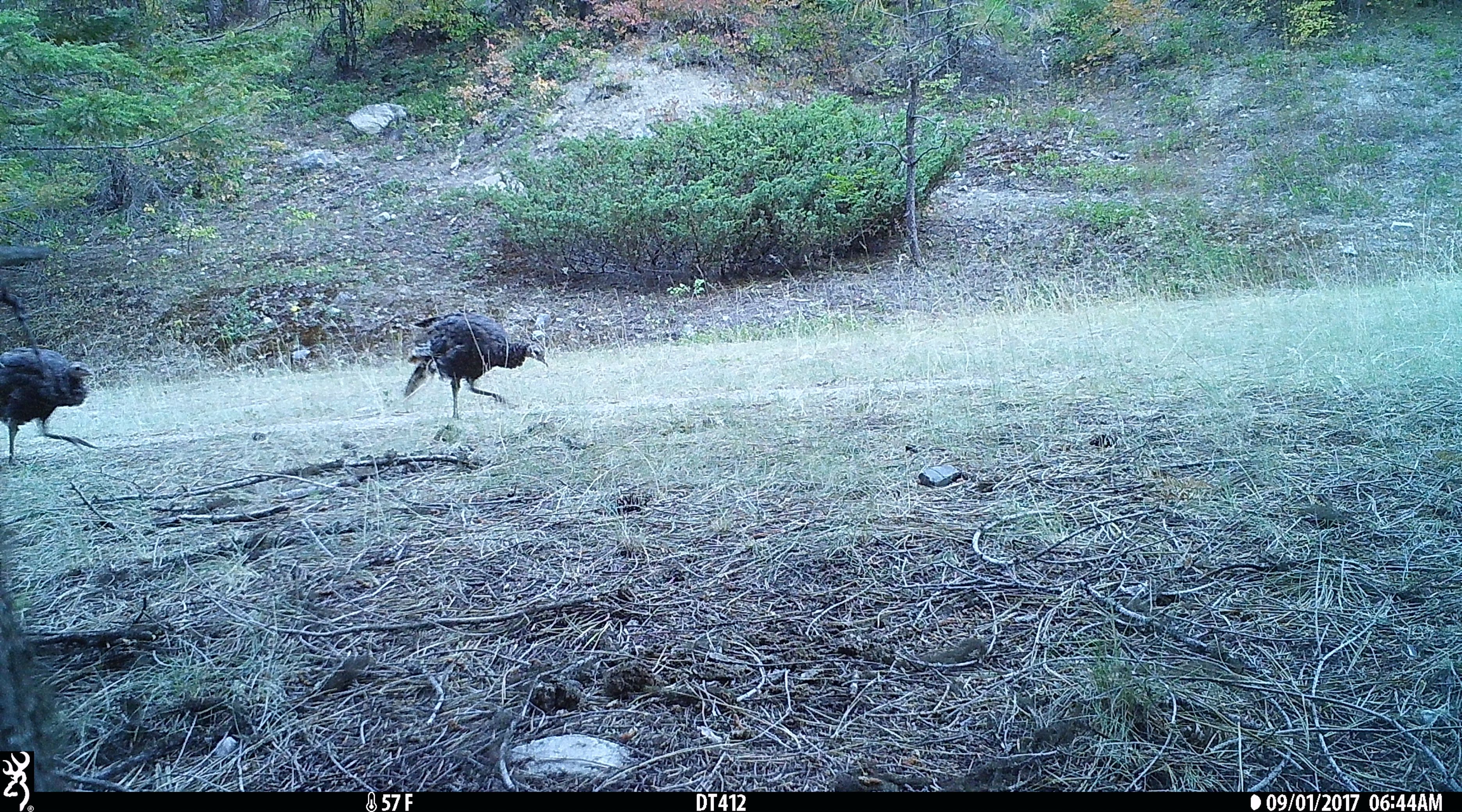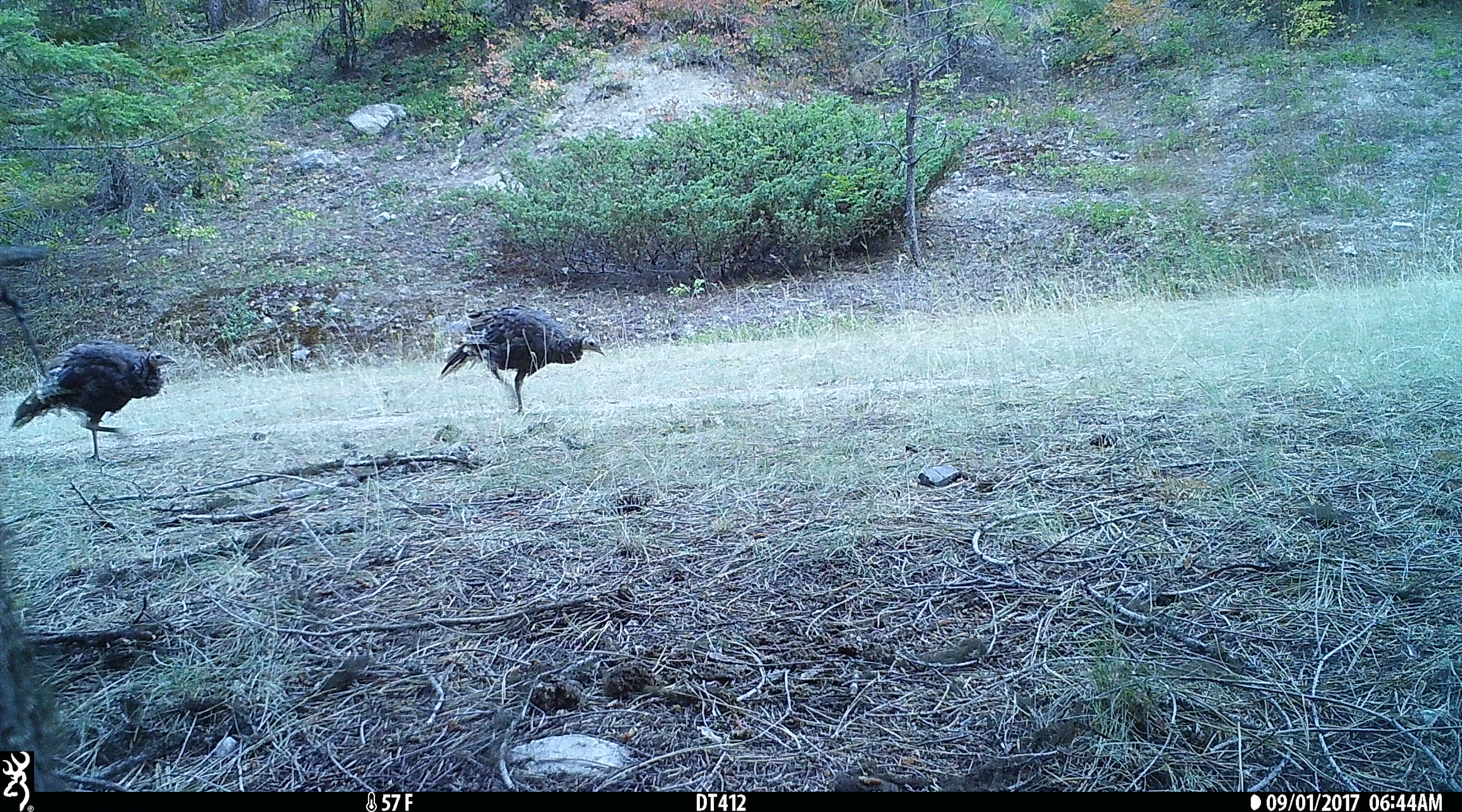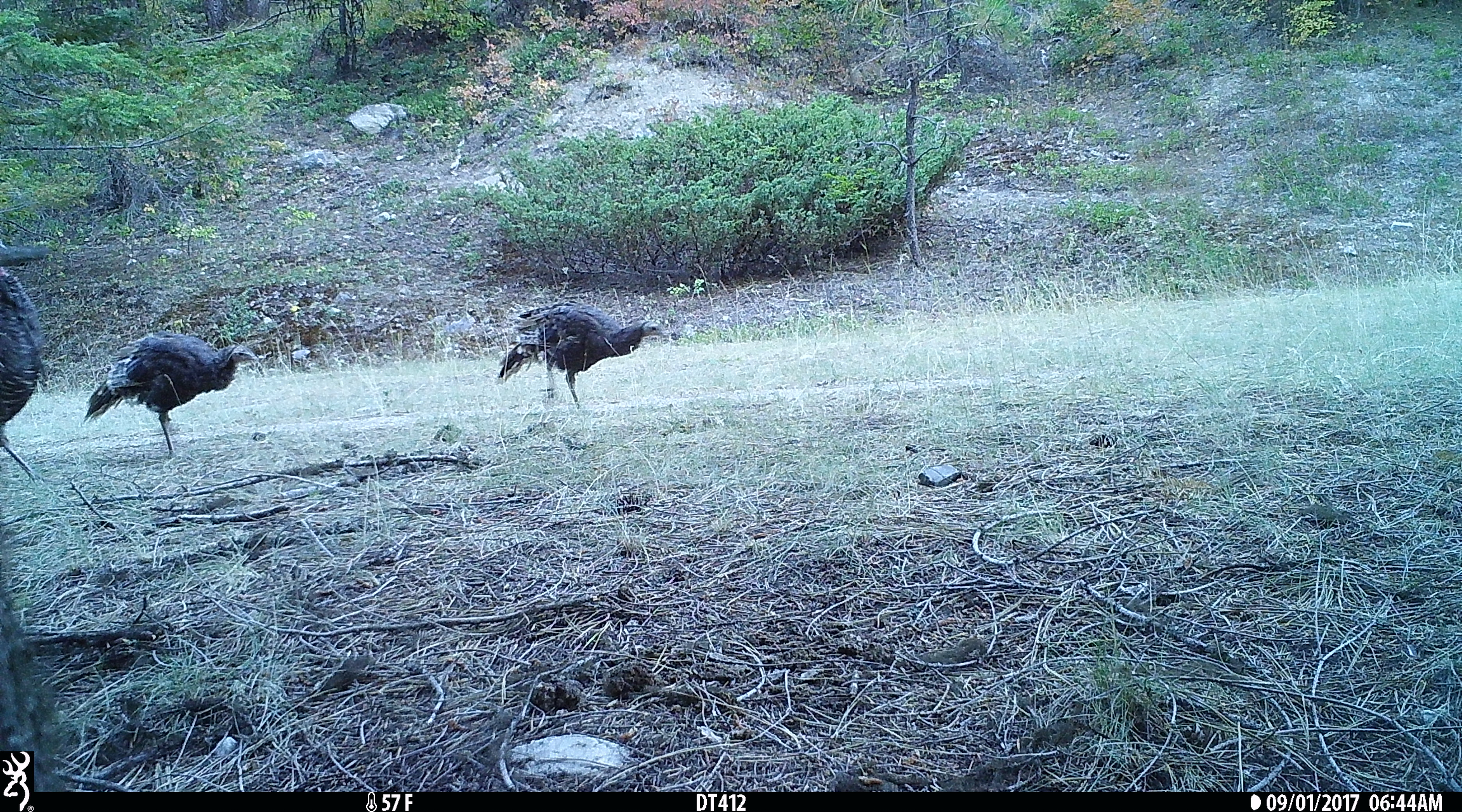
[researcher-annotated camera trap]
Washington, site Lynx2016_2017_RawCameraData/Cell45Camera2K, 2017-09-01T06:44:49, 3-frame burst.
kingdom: Animalia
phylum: Chordata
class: Aves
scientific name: Aves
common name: birds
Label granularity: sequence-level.